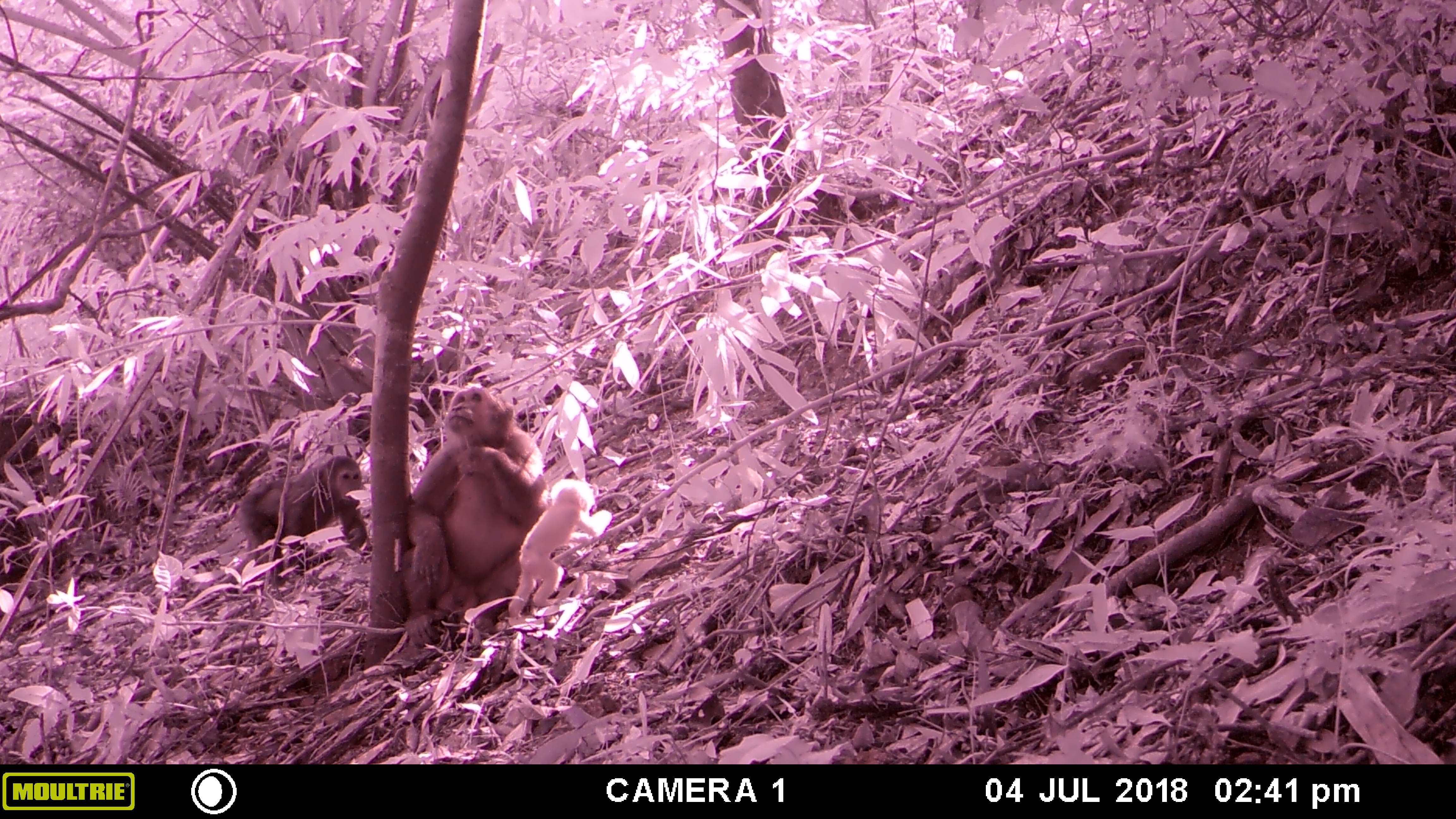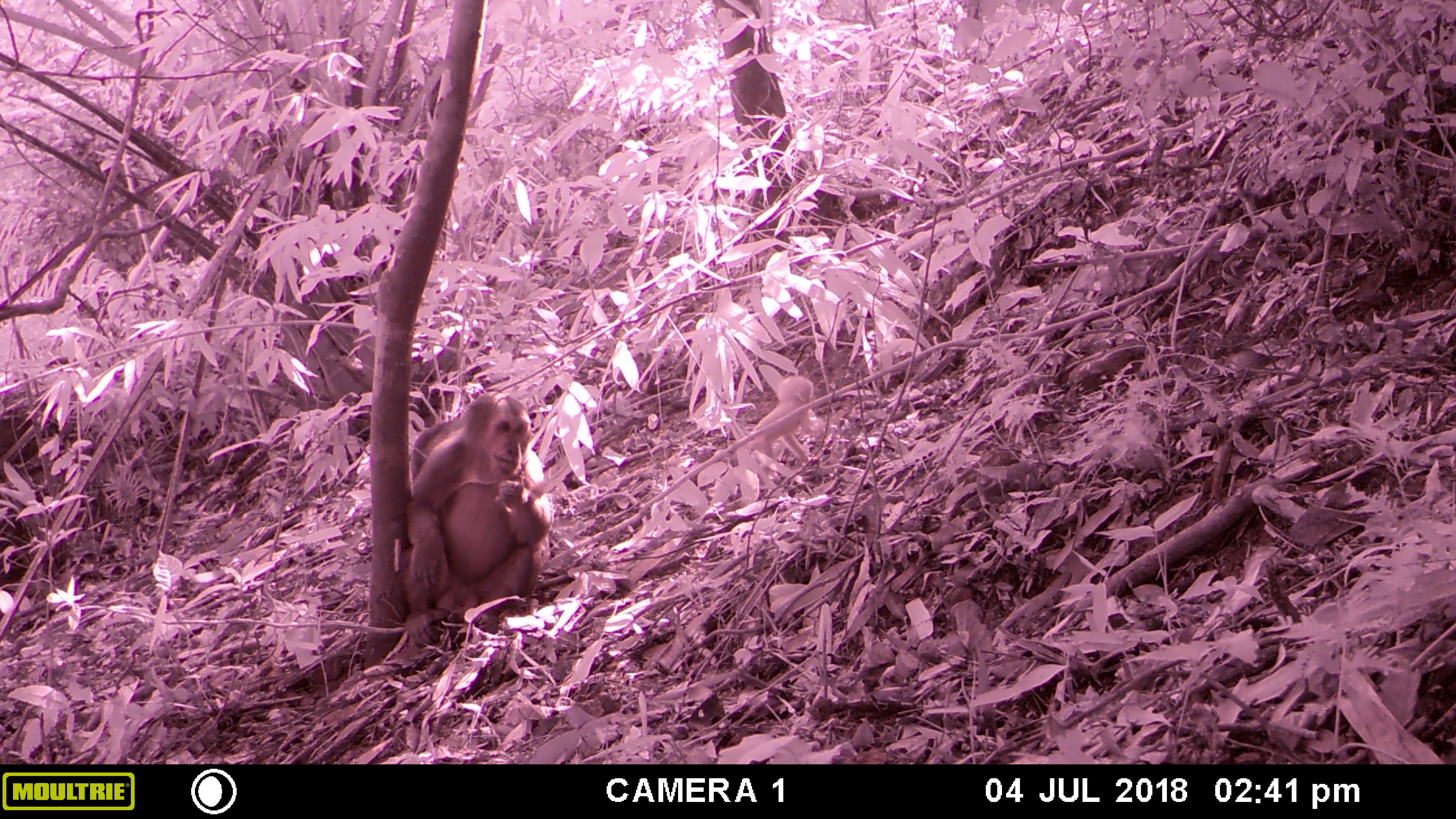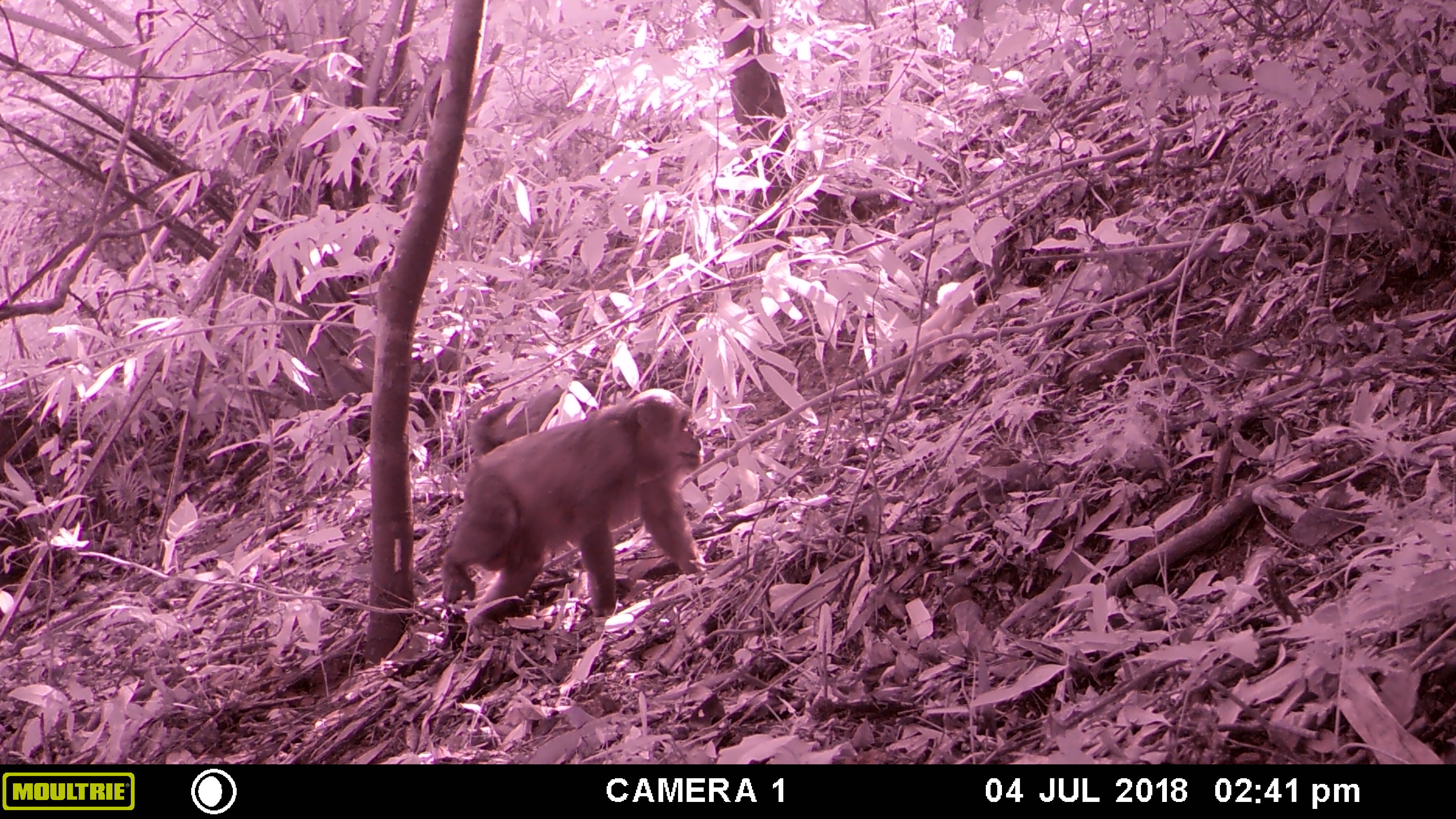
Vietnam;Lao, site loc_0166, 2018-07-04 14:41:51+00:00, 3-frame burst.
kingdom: Animalia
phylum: Chordata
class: Mammalia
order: Primates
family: Cercopithecidae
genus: Macaca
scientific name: Macaca arctoides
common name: stump-tailed macaque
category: stump tailed macaque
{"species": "stump tailed macaque (stump-tailed macaque) (Macaca arctoides)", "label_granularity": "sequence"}